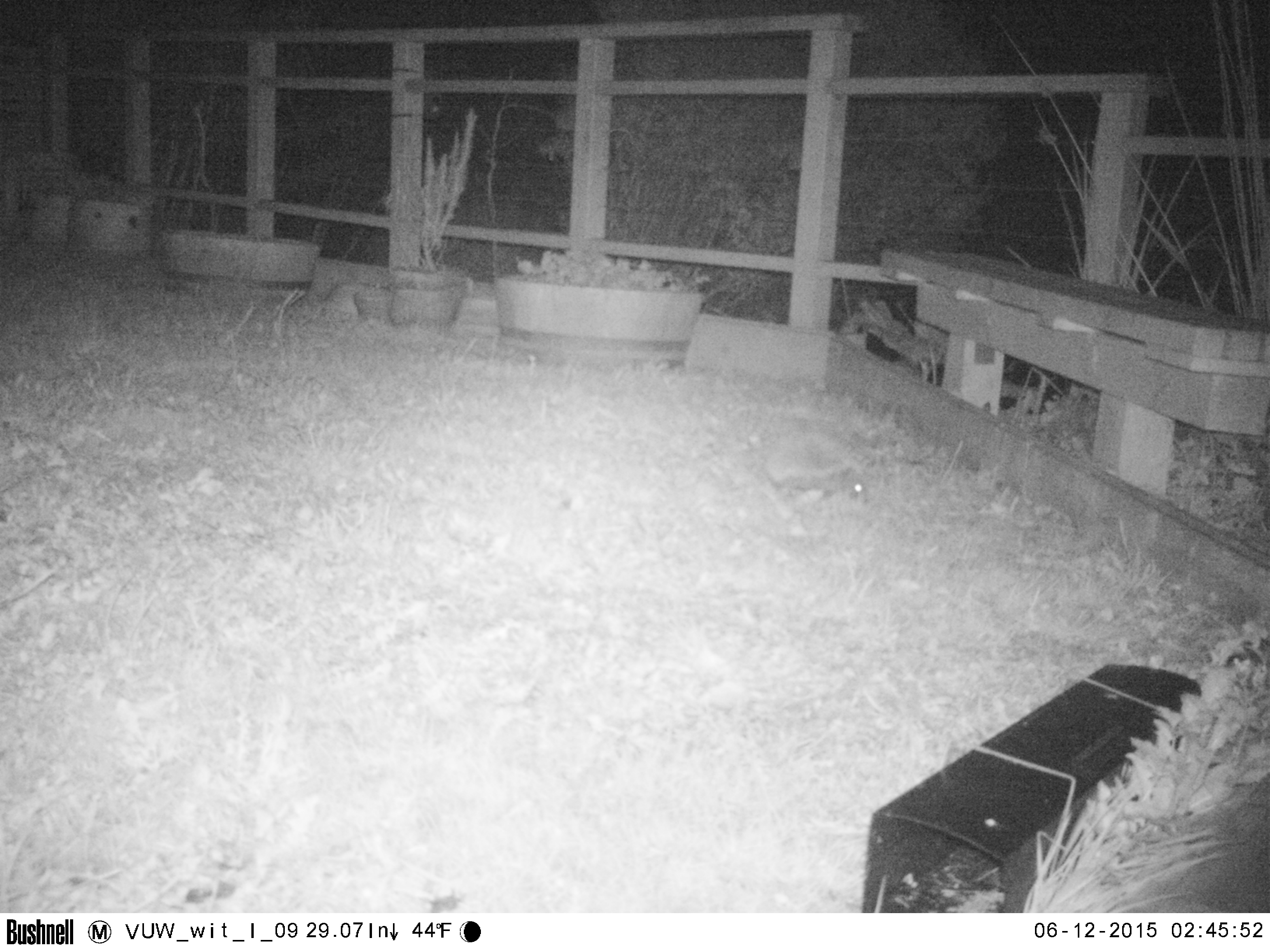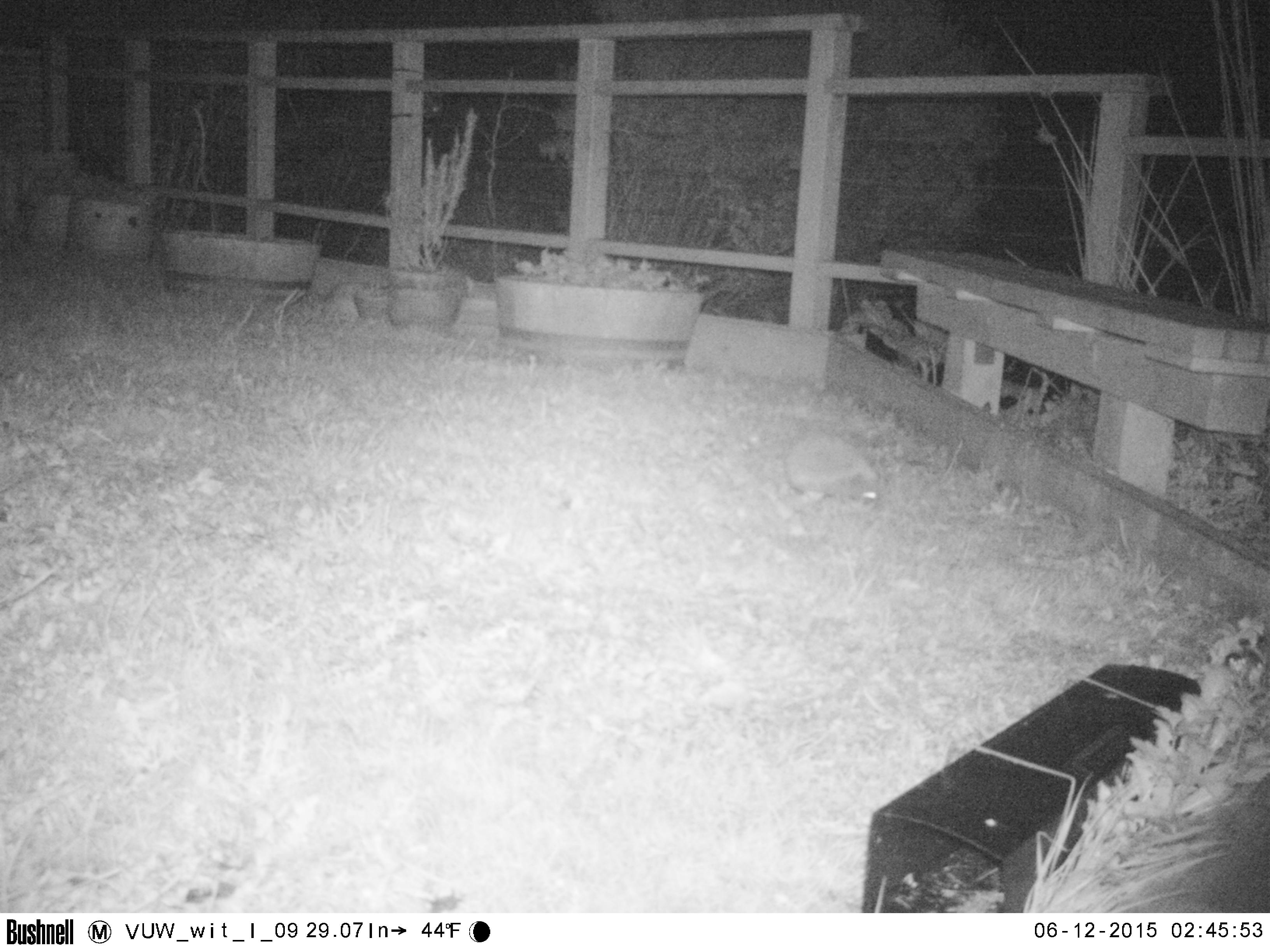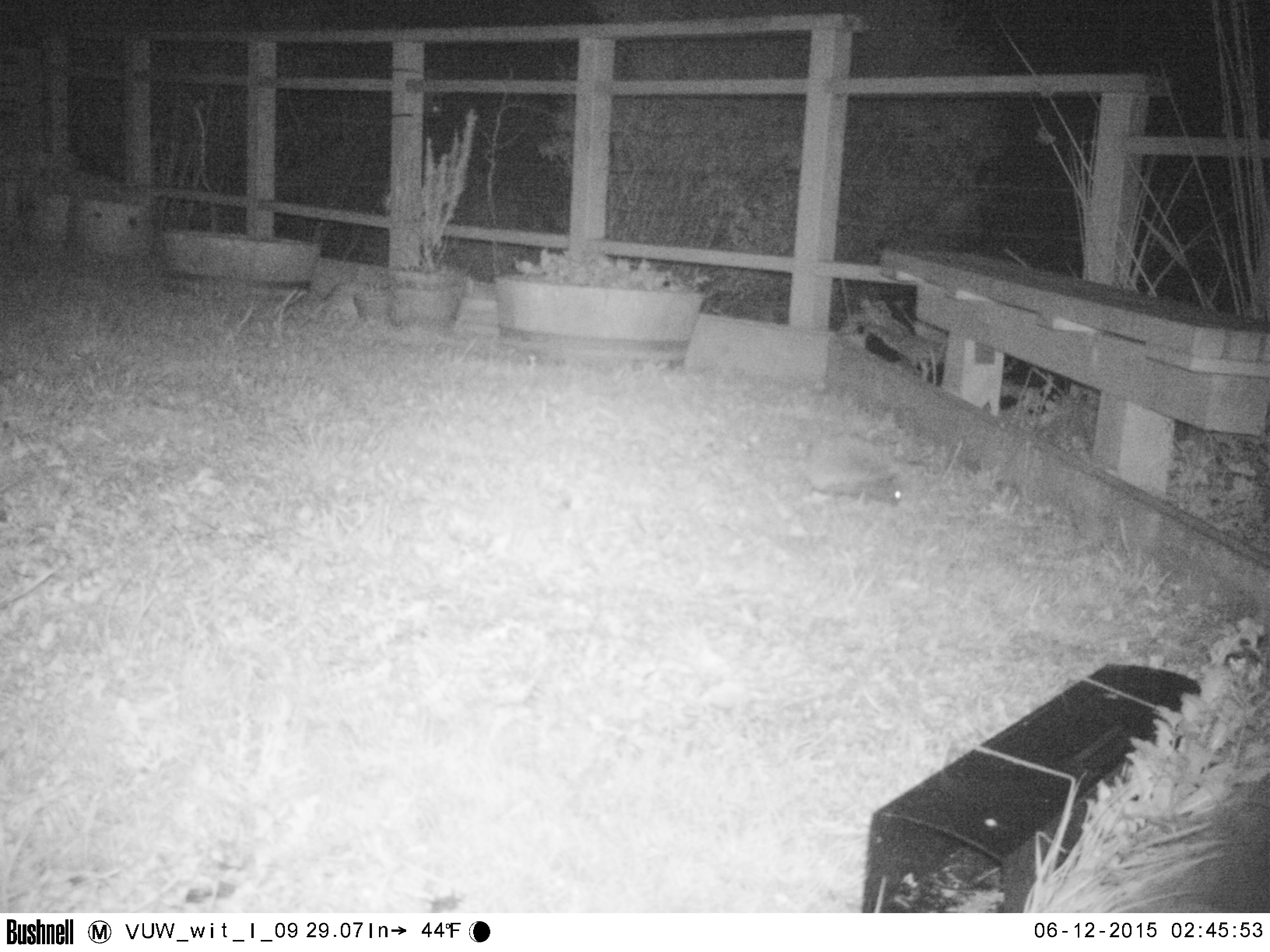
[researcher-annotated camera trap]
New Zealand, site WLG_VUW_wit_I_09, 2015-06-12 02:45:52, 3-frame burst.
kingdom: Animalia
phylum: Chordata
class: Mammalia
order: Eulipotyphla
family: Erinaceidae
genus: Erinaceus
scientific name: Erinaceus europaeus europaeus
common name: european hedgehog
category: hedgehog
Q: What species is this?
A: Hedgehog (european hedgehog) (Erinaceus europaeus europaeus).